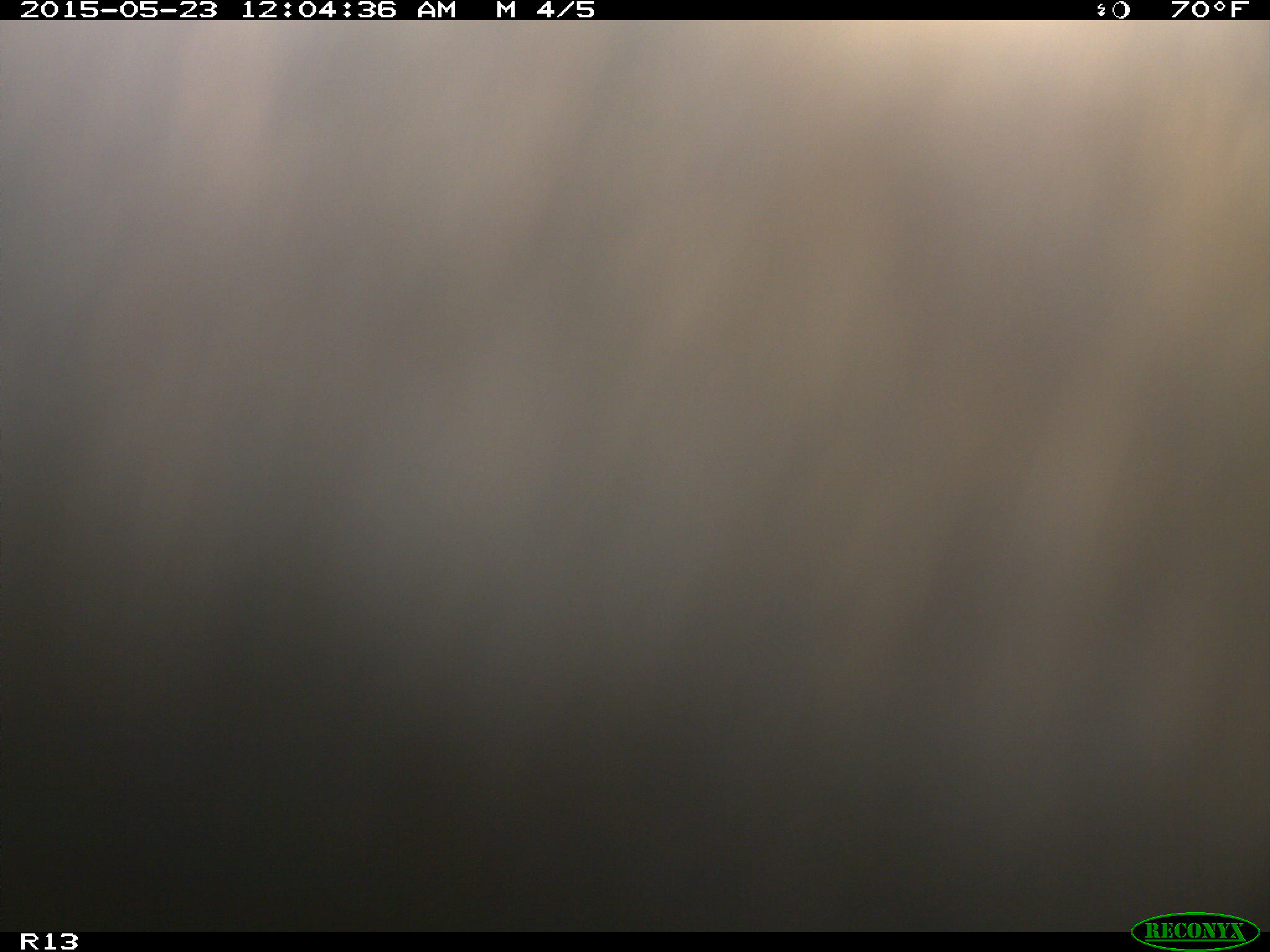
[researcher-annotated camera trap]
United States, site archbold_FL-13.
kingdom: Animalia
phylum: Chordata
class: Mammalia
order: Artiodactyla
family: Bovidae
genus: Bos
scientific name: Bos taurus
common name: domestic cow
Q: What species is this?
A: Bos taurus (domestic cow).